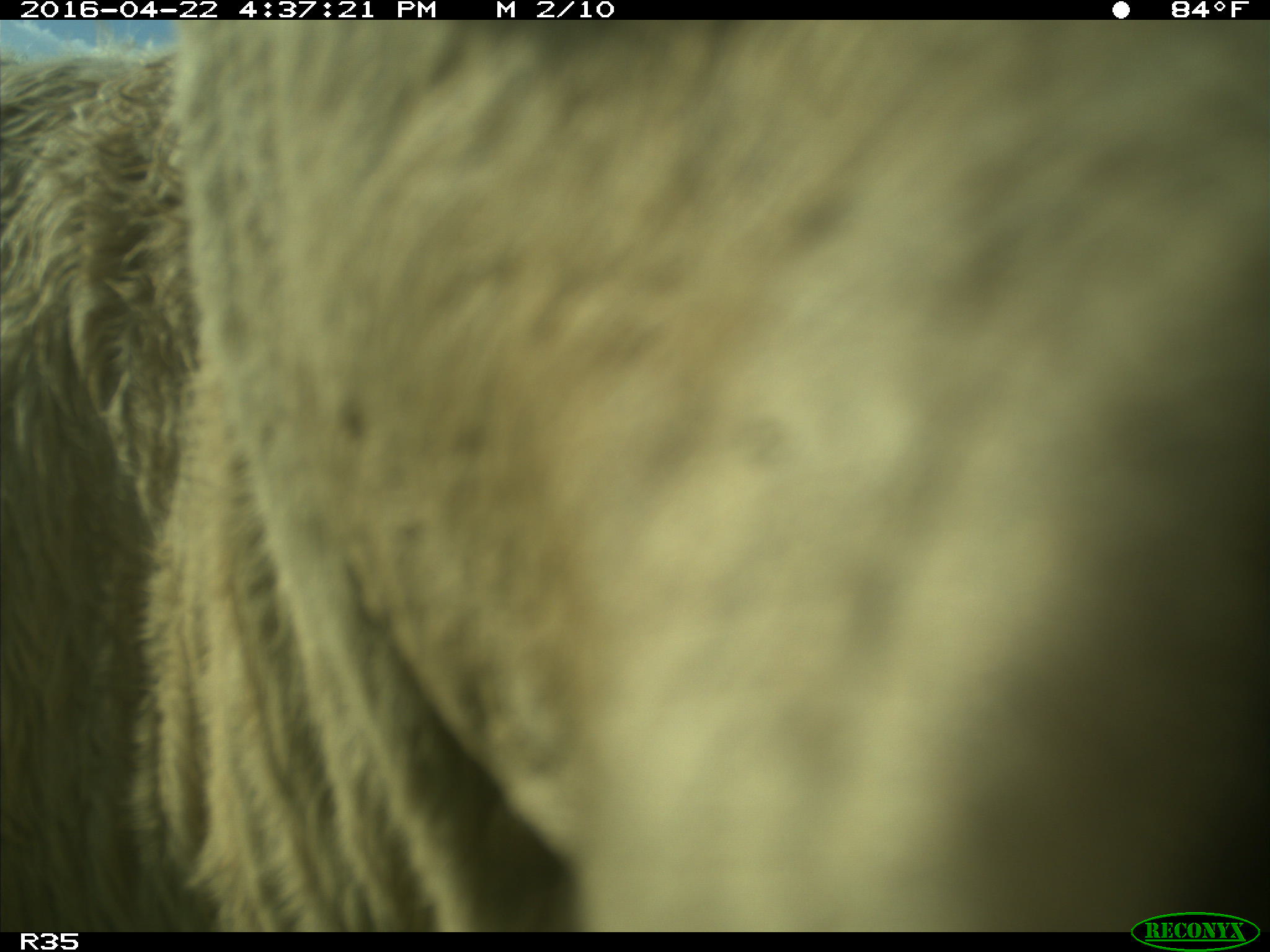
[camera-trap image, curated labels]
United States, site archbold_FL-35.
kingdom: Animalia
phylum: Chordata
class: Mammalia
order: Artiodactyla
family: Bovidae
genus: Bos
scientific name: Bos taurus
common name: domestic cow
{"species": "Bos taurus (domestic cow)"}